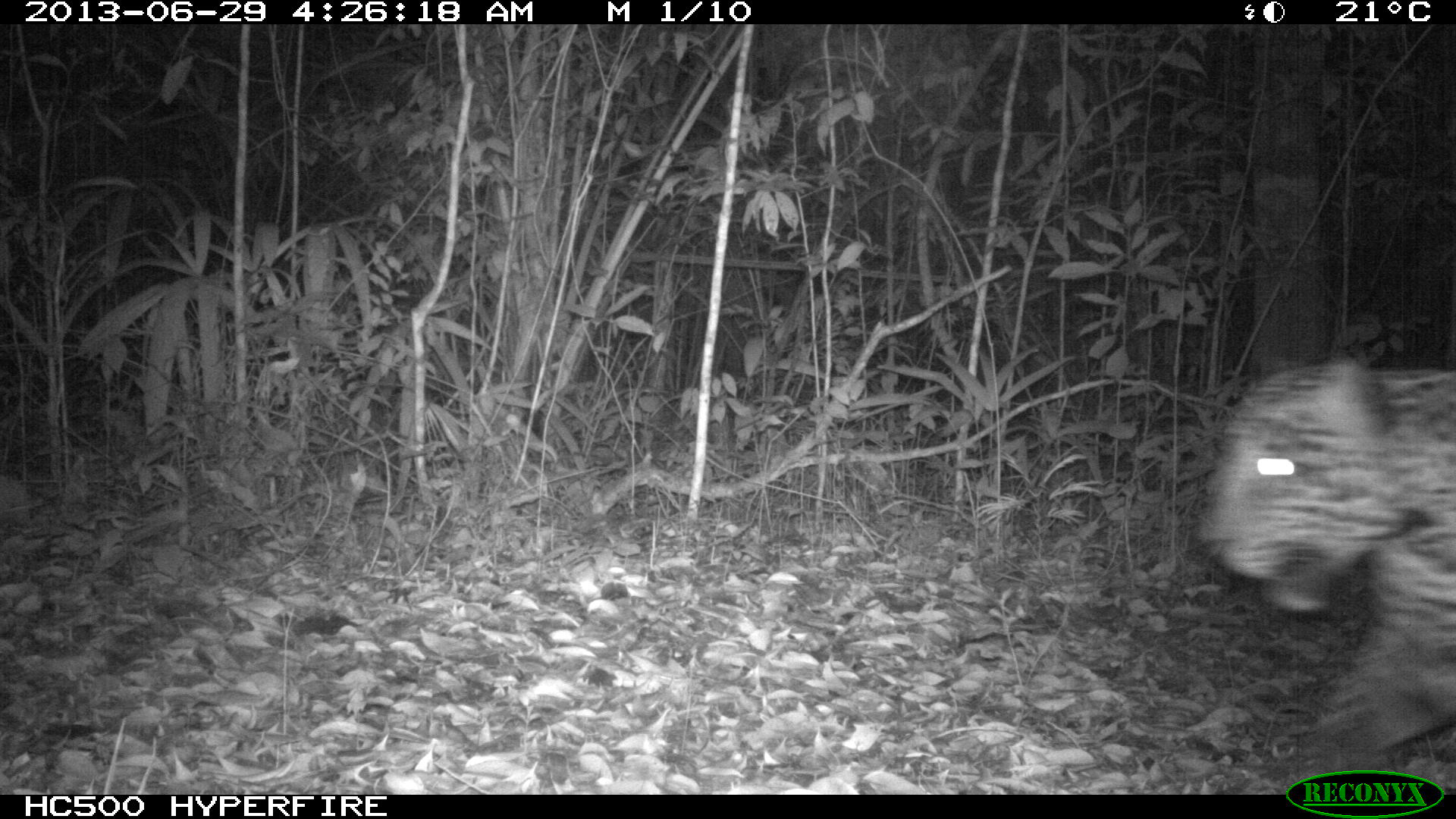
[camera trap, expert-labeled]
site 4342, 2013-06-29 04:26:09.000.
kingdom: Animalia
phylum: Chordata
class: Mammalia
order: Carnivora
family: Felidae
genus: Panthera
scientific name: Panthera onca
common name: jaguar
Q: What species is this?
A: Panthera onca (jaguar).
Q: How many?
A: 1.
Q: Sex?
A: Male.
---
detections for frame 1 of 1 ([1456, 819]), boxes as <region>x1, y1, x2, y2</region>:
panthera onca: <region>1191, 348, 1456, 750</region>